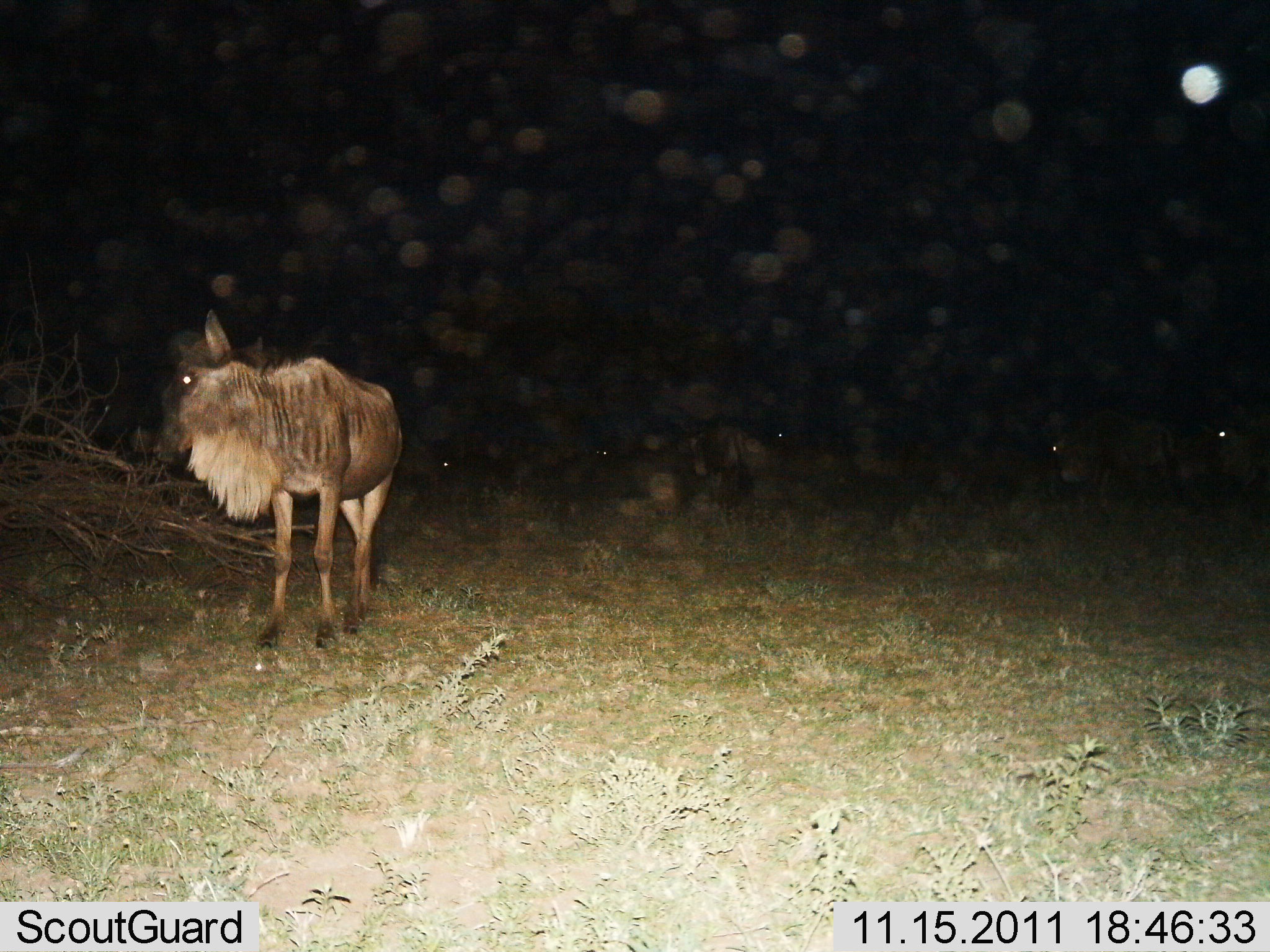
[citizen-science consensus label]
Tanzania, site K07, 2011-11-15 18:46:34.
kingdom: Animalia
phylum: Chordata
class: Mammalia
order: Artiodactyla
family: Bovidae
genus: Connochaetes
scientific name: Connochaetes taurinus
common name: blue wildebeest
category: wildebeest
Wildebeest (blue wildebeest) (Connochaetes taurinus), count 1. Behavior (volunteer vote fractions): standing 90%, resting 0%, moving 10%, interacting 0%. Young present (vote fraction): 0%. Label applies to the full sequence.